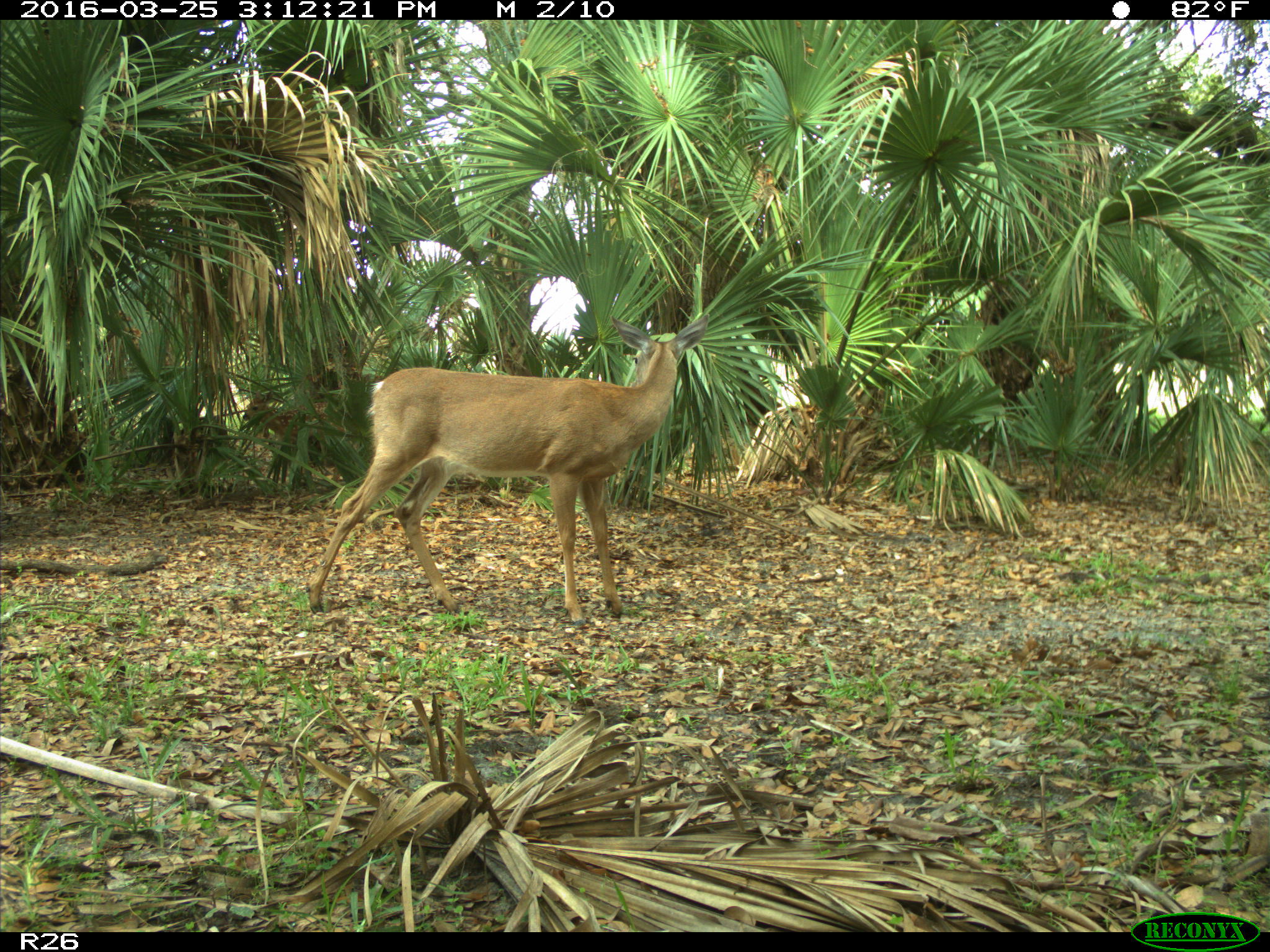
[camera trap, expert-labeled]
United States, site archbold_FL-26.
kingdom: Animalia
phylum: Chordata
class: Mammalia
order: Artiodactyla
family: Cervidae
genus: Odocoileus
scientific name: Odocoileus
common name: deer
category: unidentified deer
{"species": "unidentified deer (deer) (Odocoileus)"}